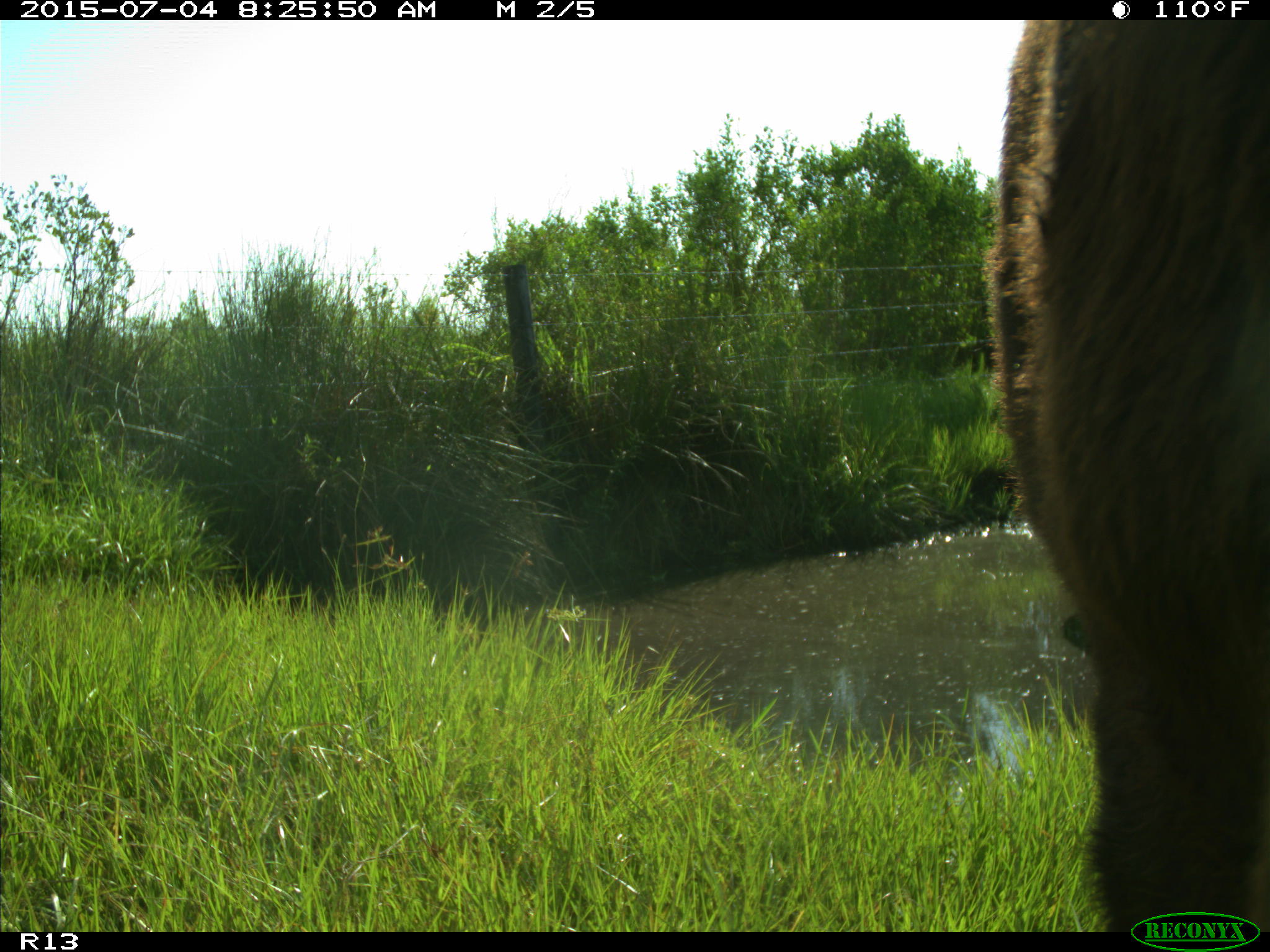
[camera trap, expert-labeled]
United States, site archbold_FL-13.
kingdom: Animalia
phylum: Chordata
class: Mammalia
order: Artiodactyla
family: Bovidae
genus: Bos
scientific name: Bos taurus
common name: domestic cow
Bos taurus (domestic cow).